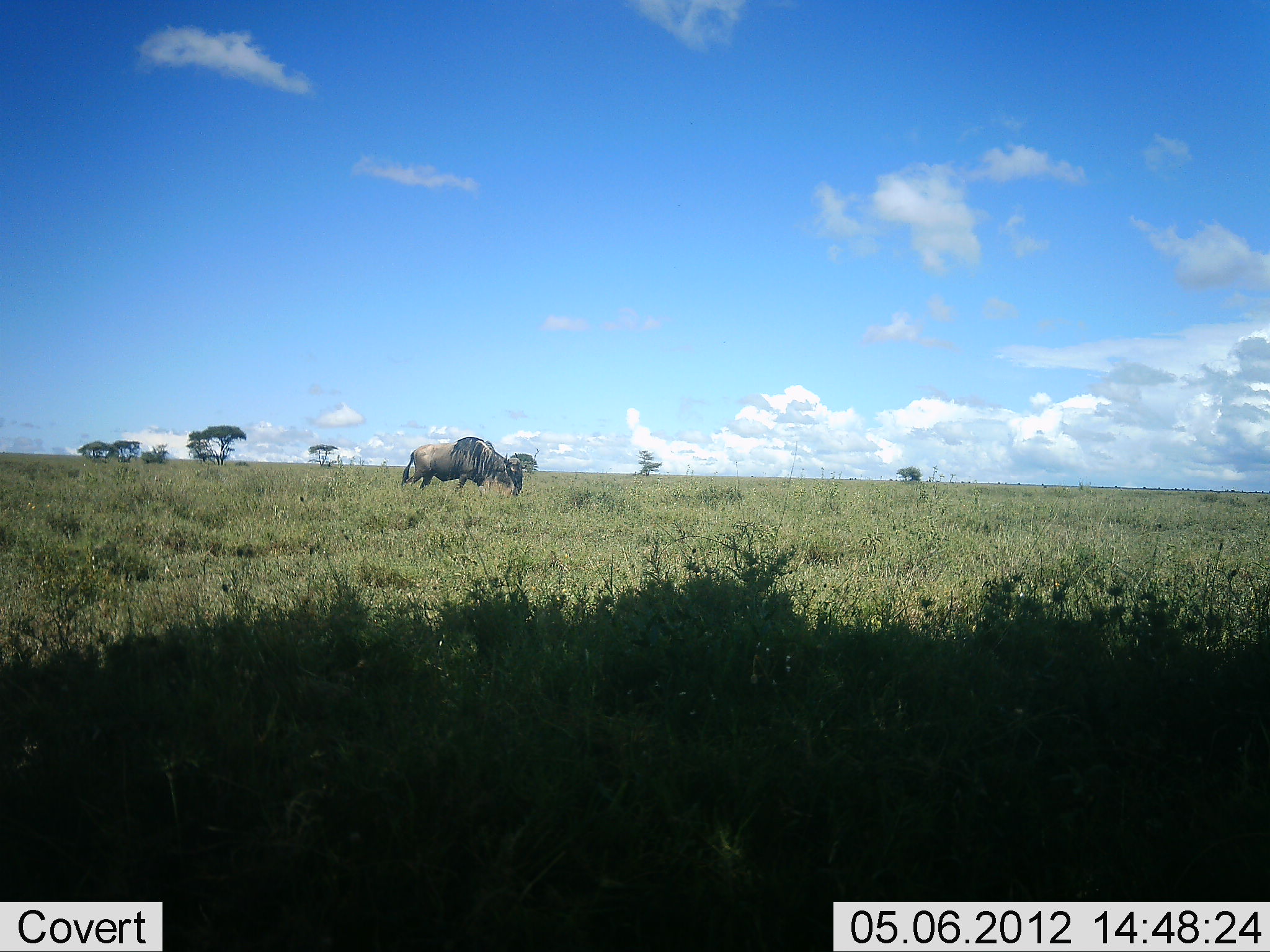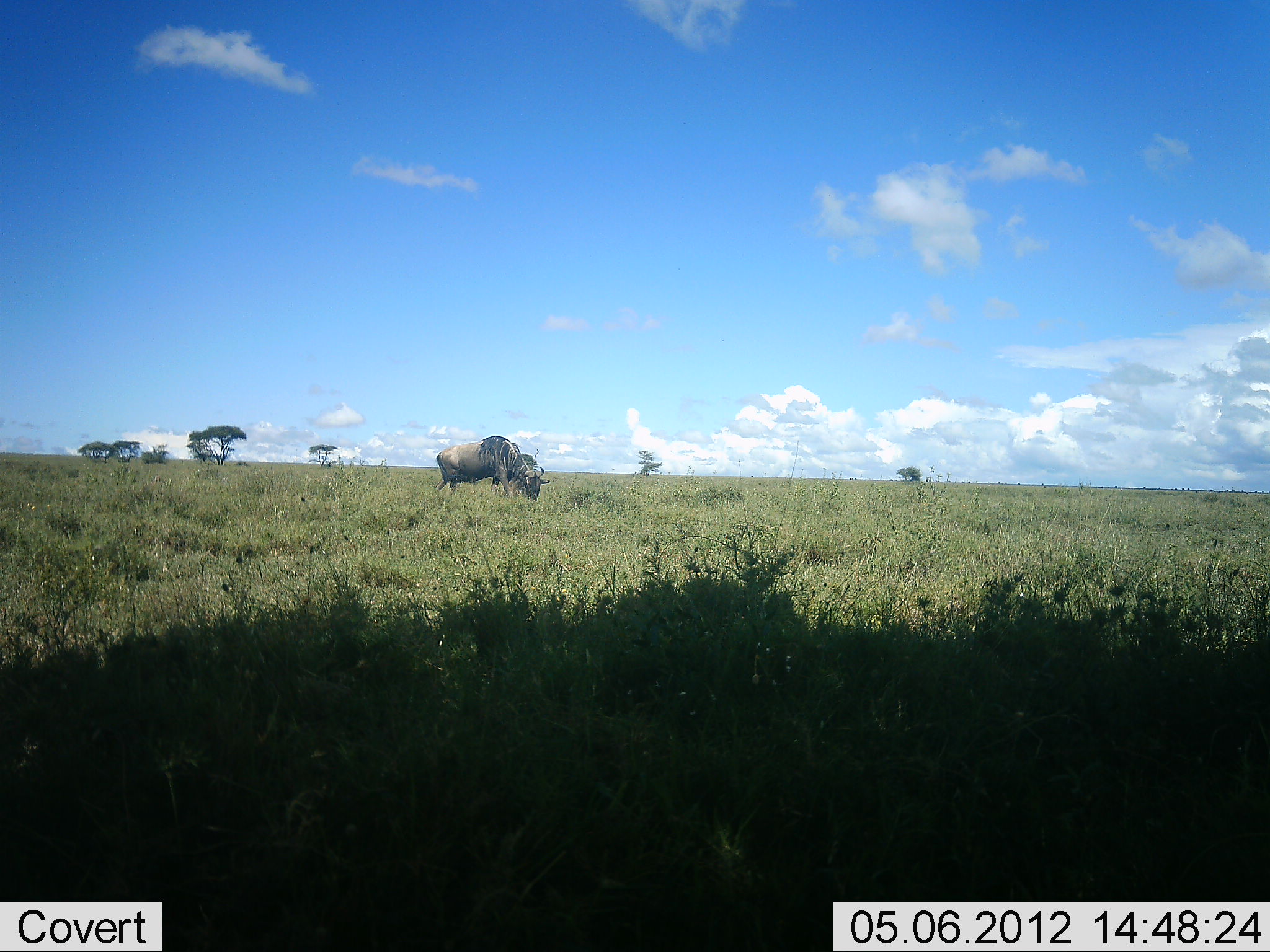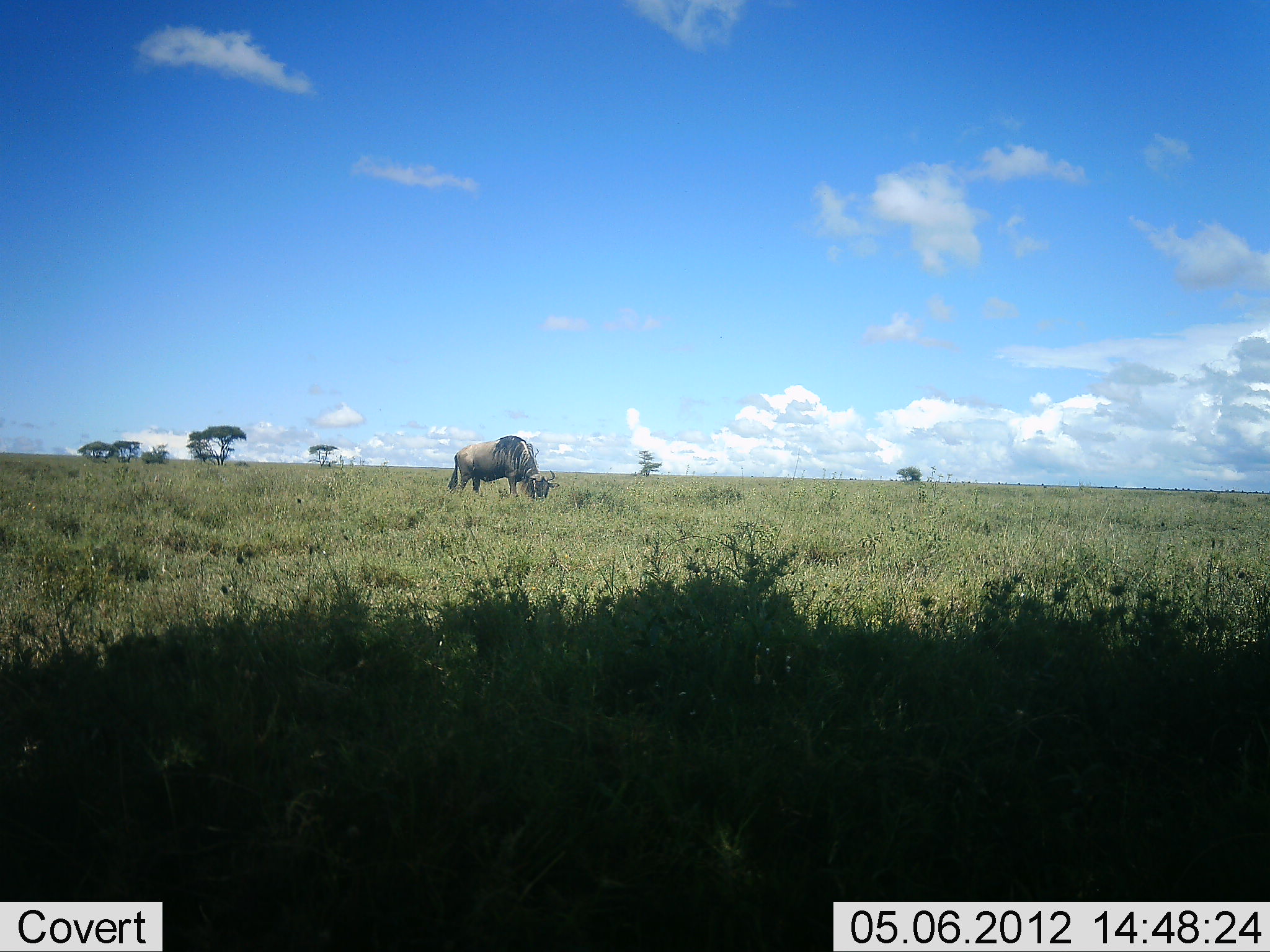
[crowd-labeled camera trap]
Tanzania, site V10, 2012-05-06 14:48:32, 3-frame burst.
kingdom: Animalia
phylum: Chordata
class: Mammalia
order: Artiodactyla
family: Bovidae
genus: Connochaetes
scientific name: Connochaetes taurinus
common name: blue wildebeest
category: wildebeest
Wildebeest (blue wildebeest) (Connochaetes taurinus), count 1. Behavior (volunteer vote fractions): standing 10%, resting 0%, moving 70%, interacting 0%. Young present (vote fraction): 0%. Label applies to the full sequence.